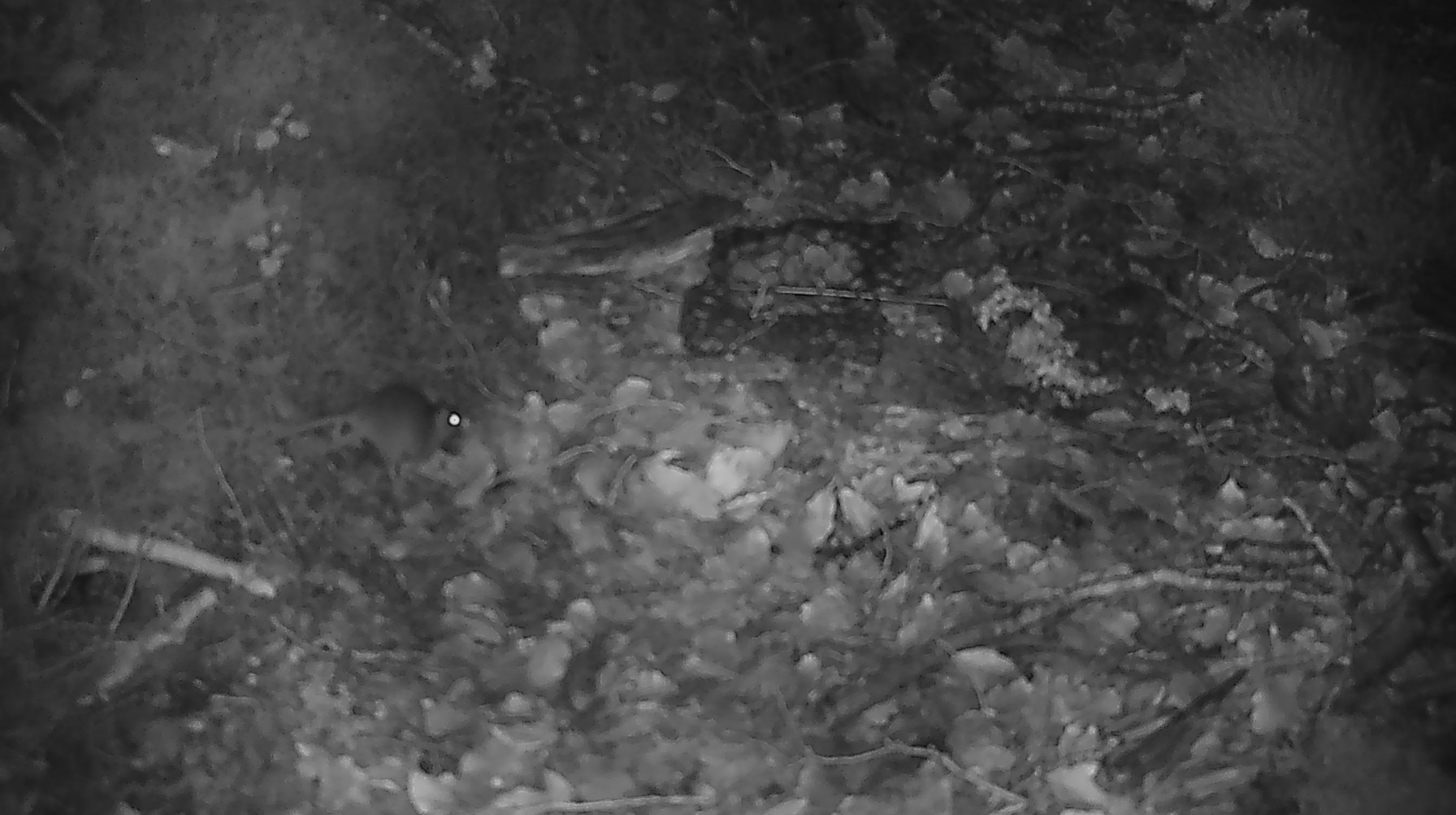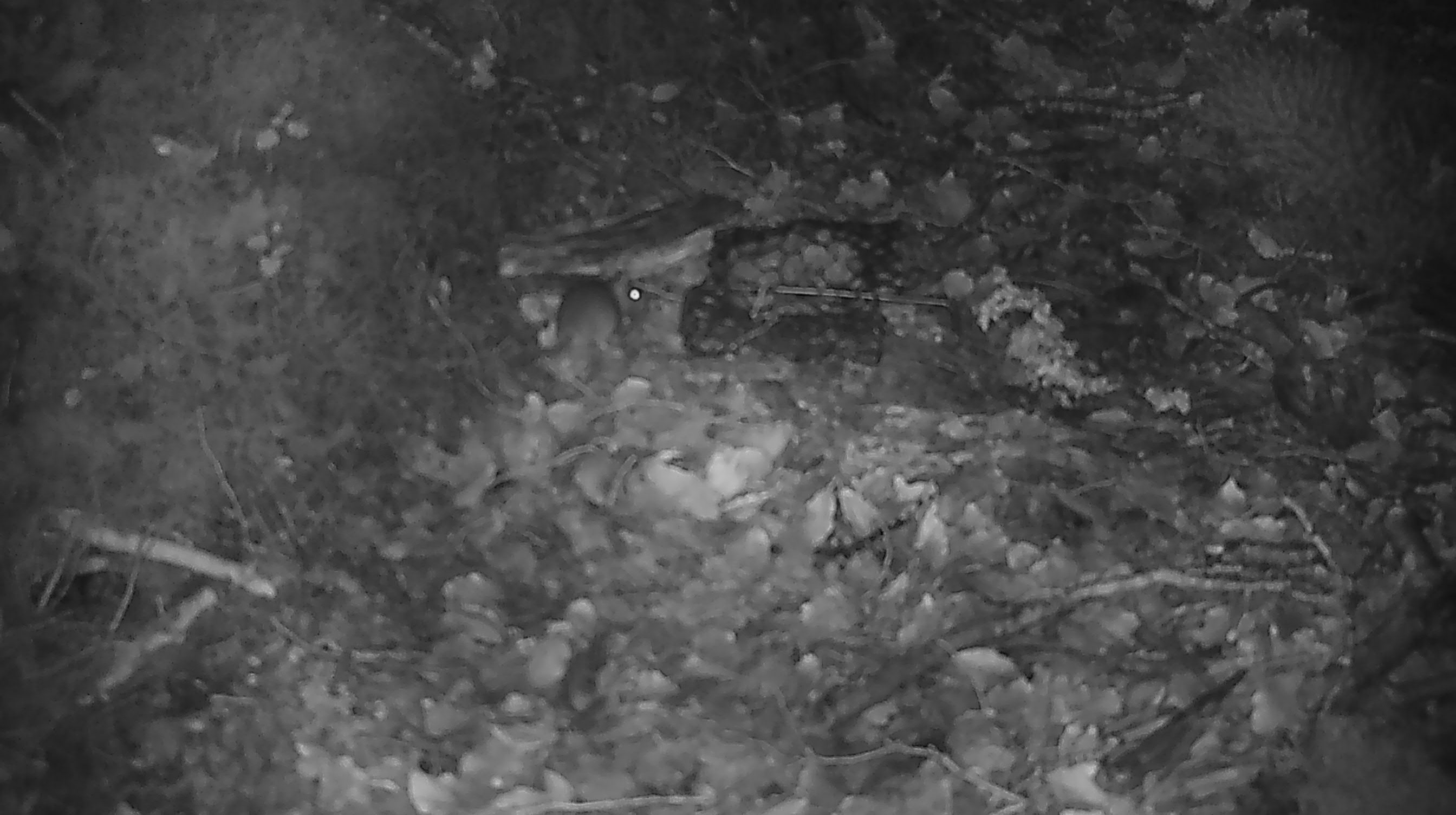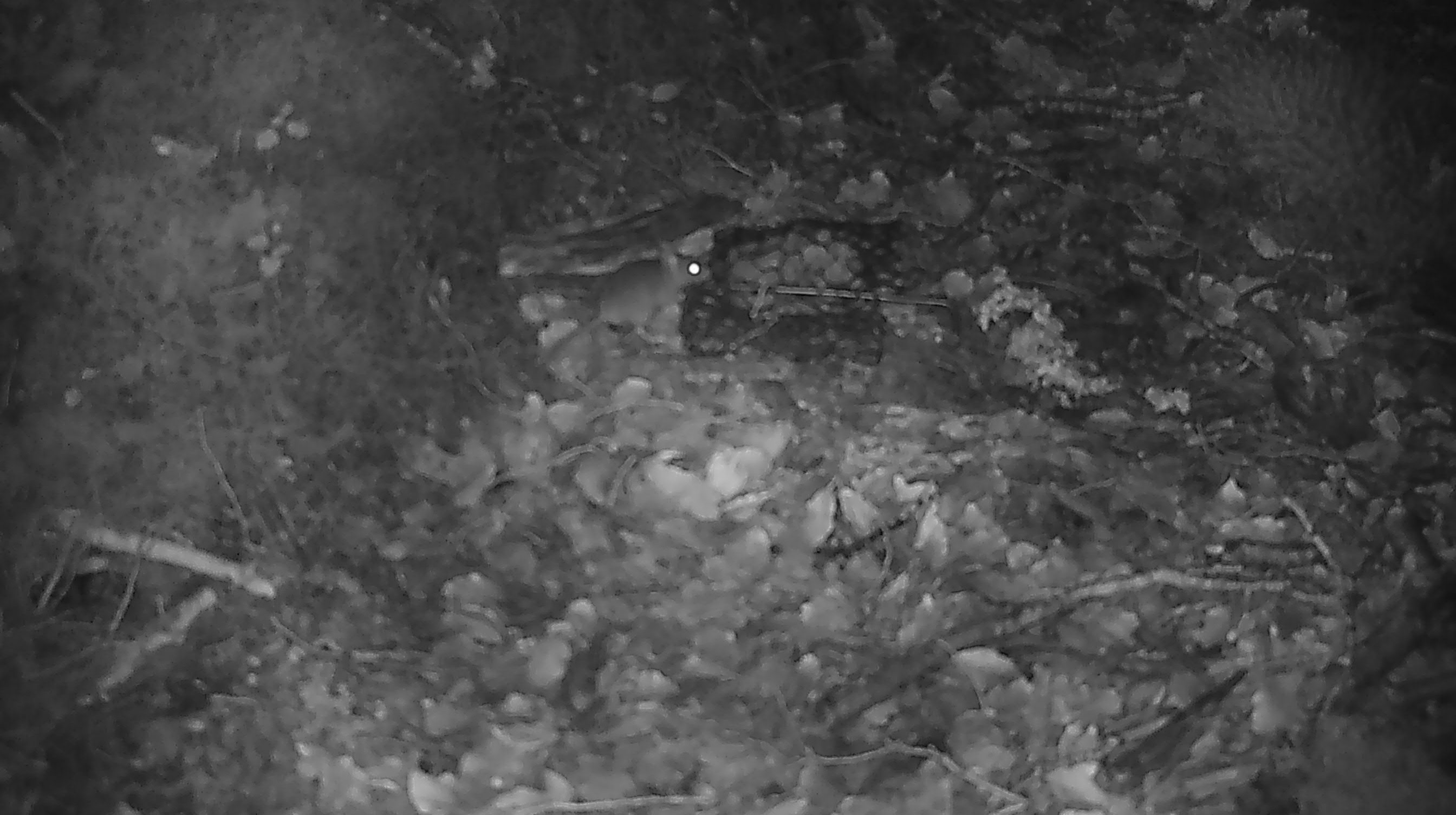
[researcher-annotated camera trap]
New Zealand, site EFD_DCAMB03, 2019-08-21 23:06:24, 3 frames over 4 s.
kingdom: Animalia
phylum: Chordata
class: Mammalia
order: Rodentia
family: Muridae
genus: Mus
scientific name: Mus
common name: mouse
Mouse (Mus).